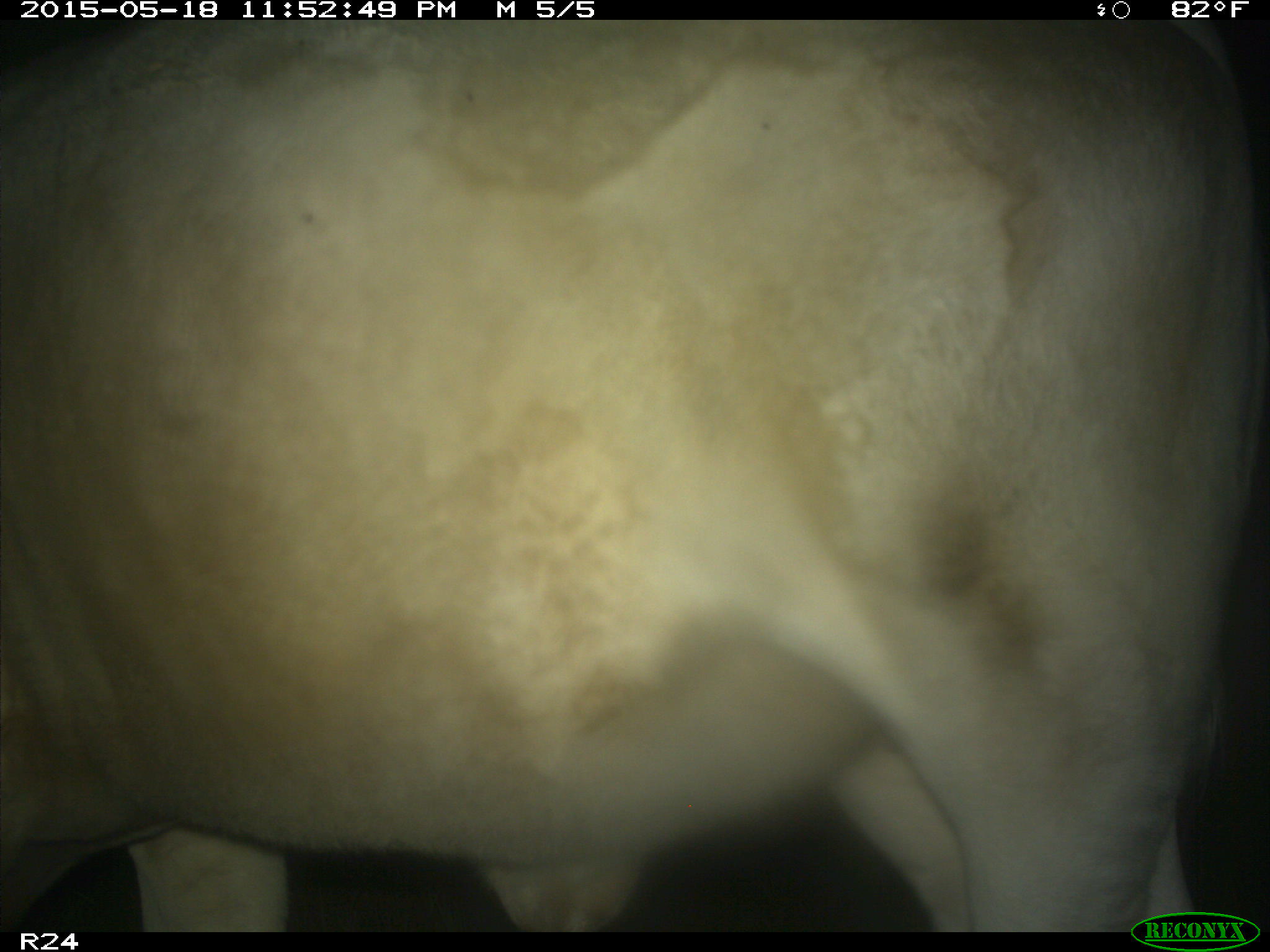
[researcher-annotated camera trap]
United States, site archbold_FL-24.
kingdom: Animalia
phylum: Chordata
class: Mammalia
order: Artiodactyla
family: Bovidae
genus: Bos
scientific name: Bos taurus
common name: domestic cow